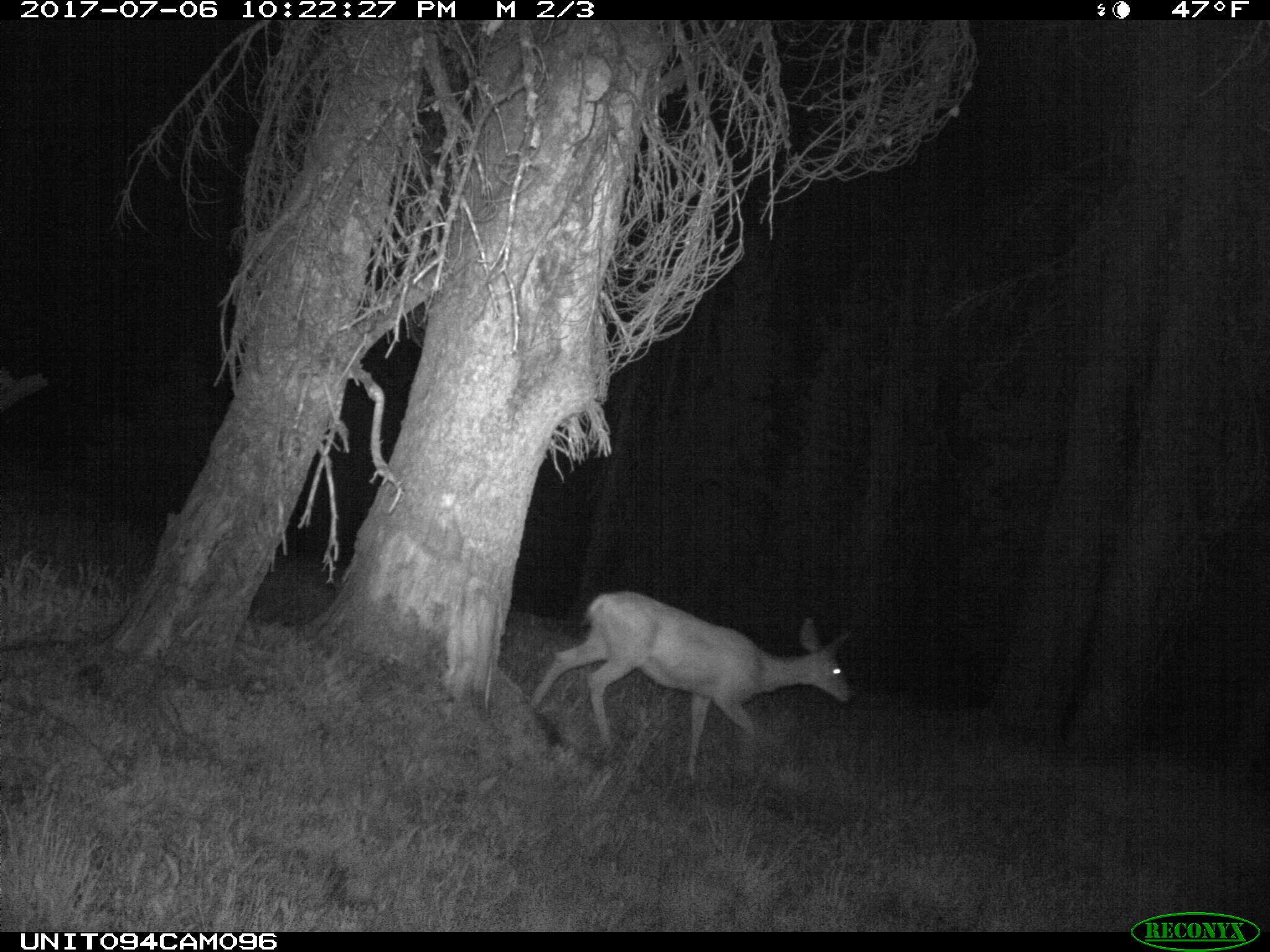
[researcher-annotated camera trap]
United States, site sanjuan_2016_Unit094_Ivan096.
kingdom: Animalia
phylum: Chordata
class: Mammalia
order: Artiodactyla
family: Cervidae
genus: Odocoileus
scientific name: Odocoileus hemionus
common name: mule deer